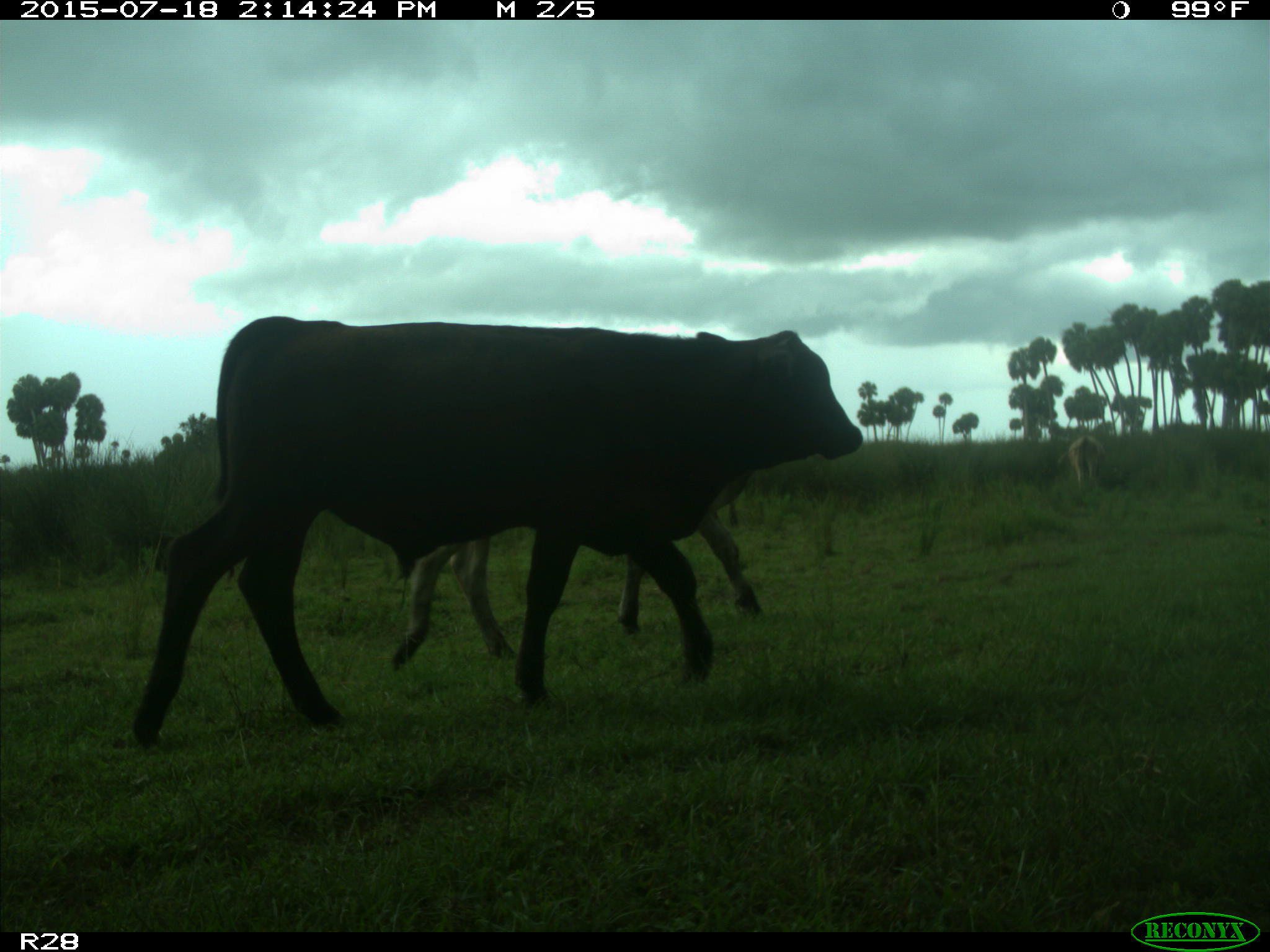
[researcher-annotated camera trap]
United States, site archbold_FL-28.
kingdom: Animalia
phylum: Chordata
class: Mammalia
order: Artiodactyla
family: Bovidae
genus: Bos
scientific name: Bos taurus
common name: domestic cow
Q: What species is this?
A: Bos taurus (domestic cow).